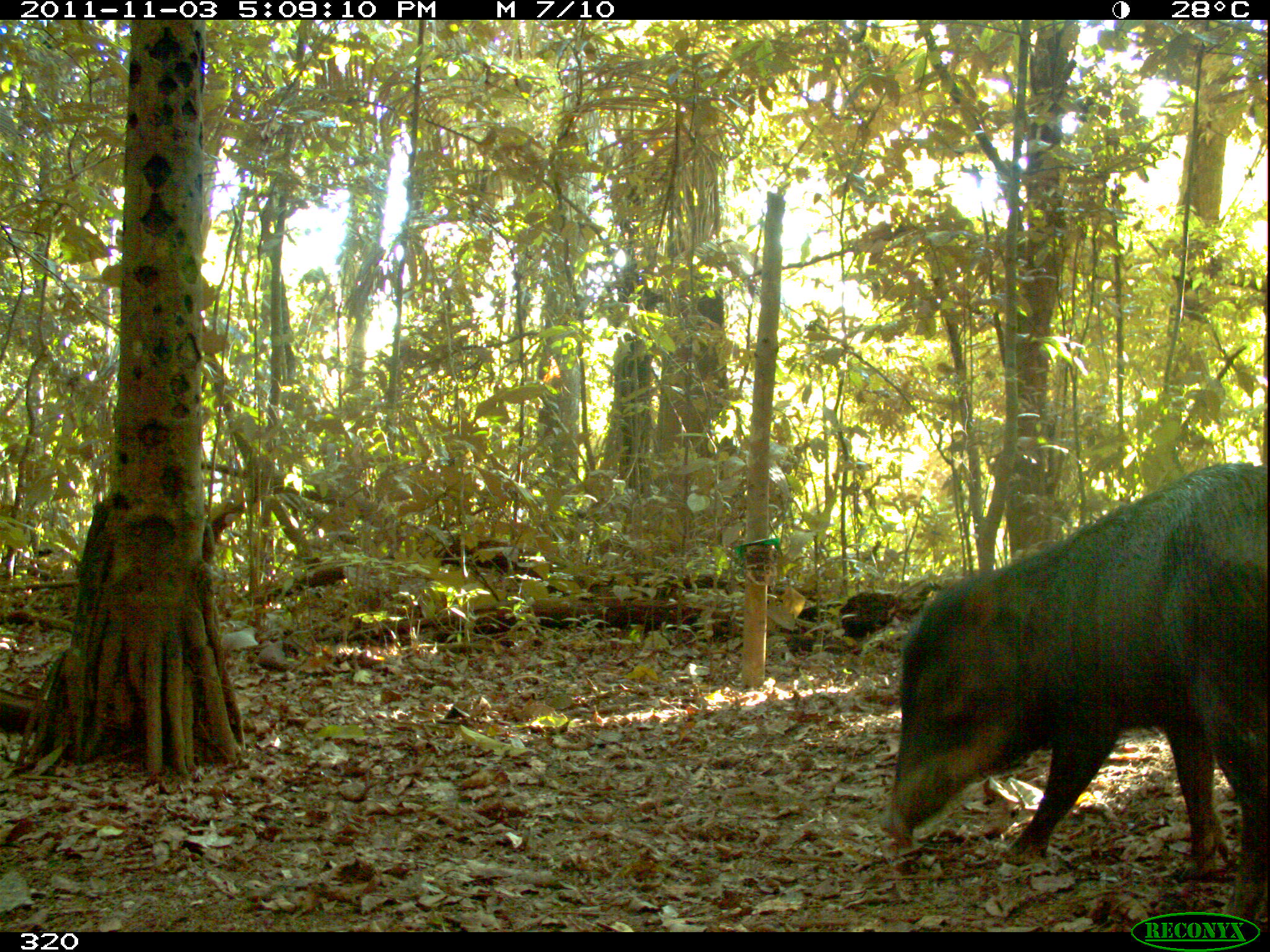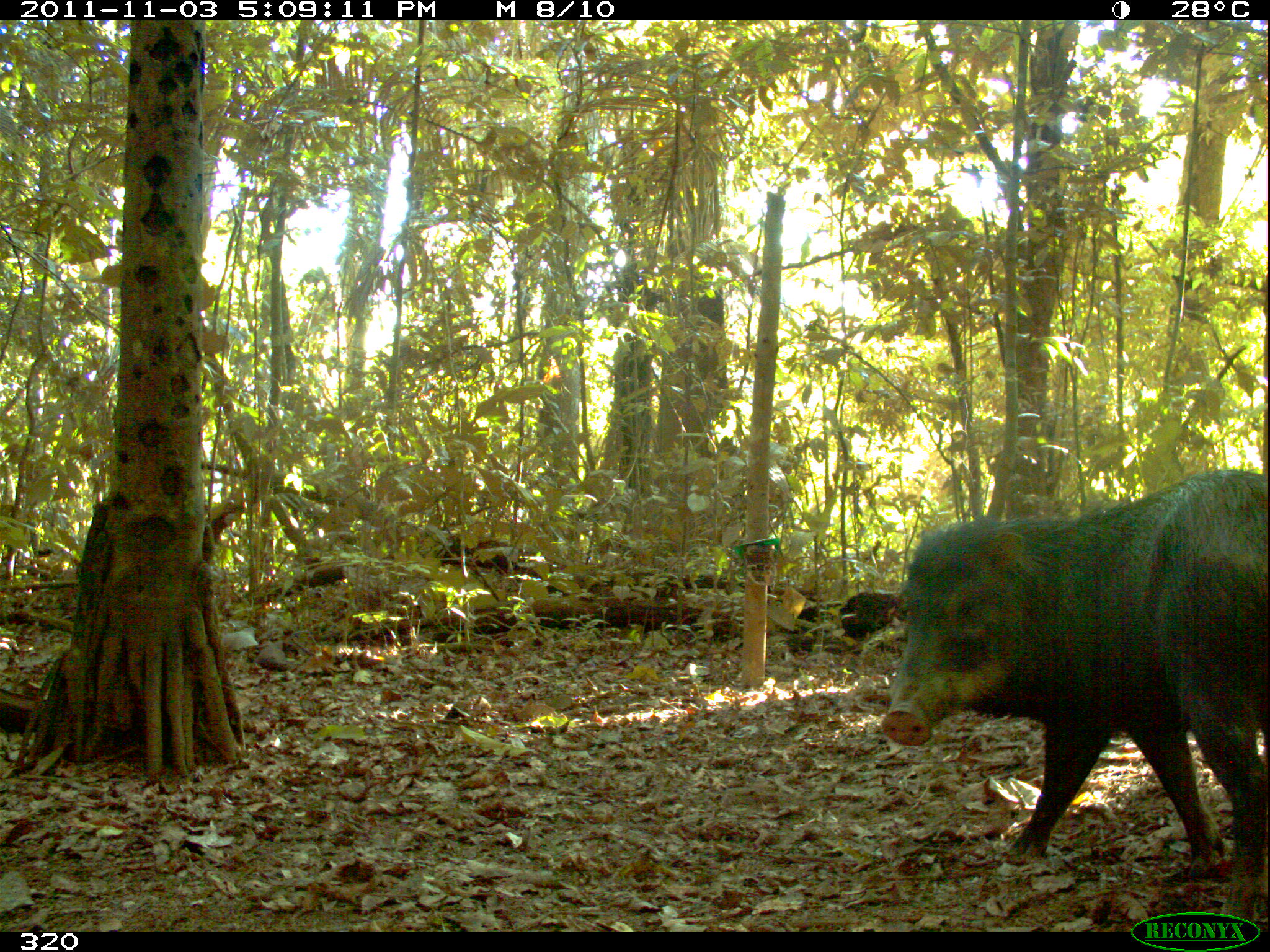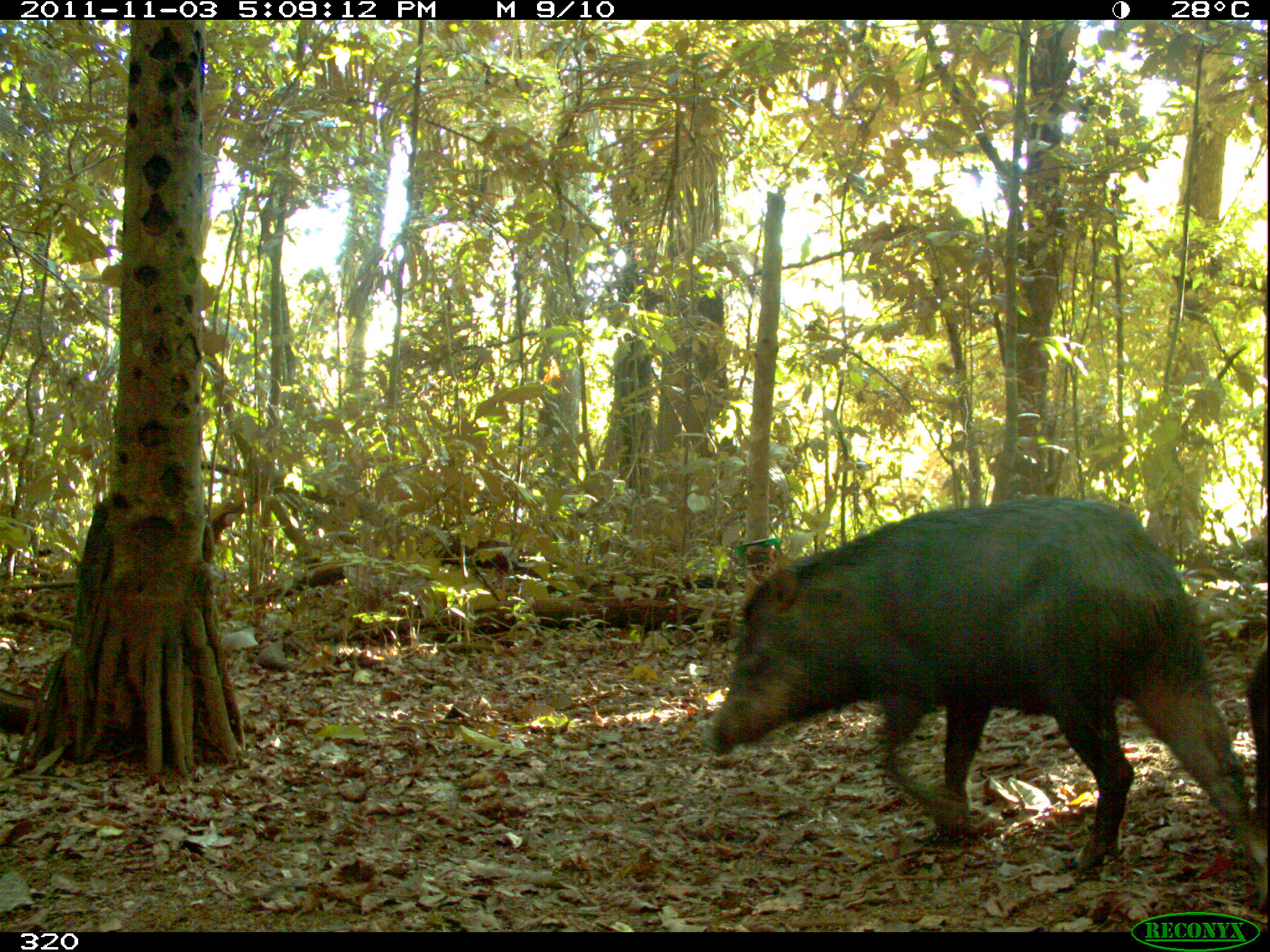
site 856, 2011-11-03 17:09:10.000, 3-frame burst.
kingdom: Animalia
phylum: Chordata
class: Mammalia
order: Artiodactyla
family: Tayassuidae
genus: Tayassu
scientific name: Tayassu pecari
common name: white-lipped peccary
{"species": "Tayassu pecari (white-lipped peccary)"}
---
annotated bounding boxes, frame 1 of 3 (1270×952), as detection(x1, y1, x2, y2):
tayassu pecari: detection(876, 460, 1270, 926)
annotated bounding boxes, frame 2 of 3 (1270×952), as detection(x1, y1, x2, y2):
tayassu pecari: detection(878, 467, 1270, 923)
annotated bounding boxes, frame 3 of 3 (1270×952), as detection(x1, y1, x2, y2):
tayassu pecari: detection(703, 495, 1270, 910); detection(1246, 649, 1270, 827)